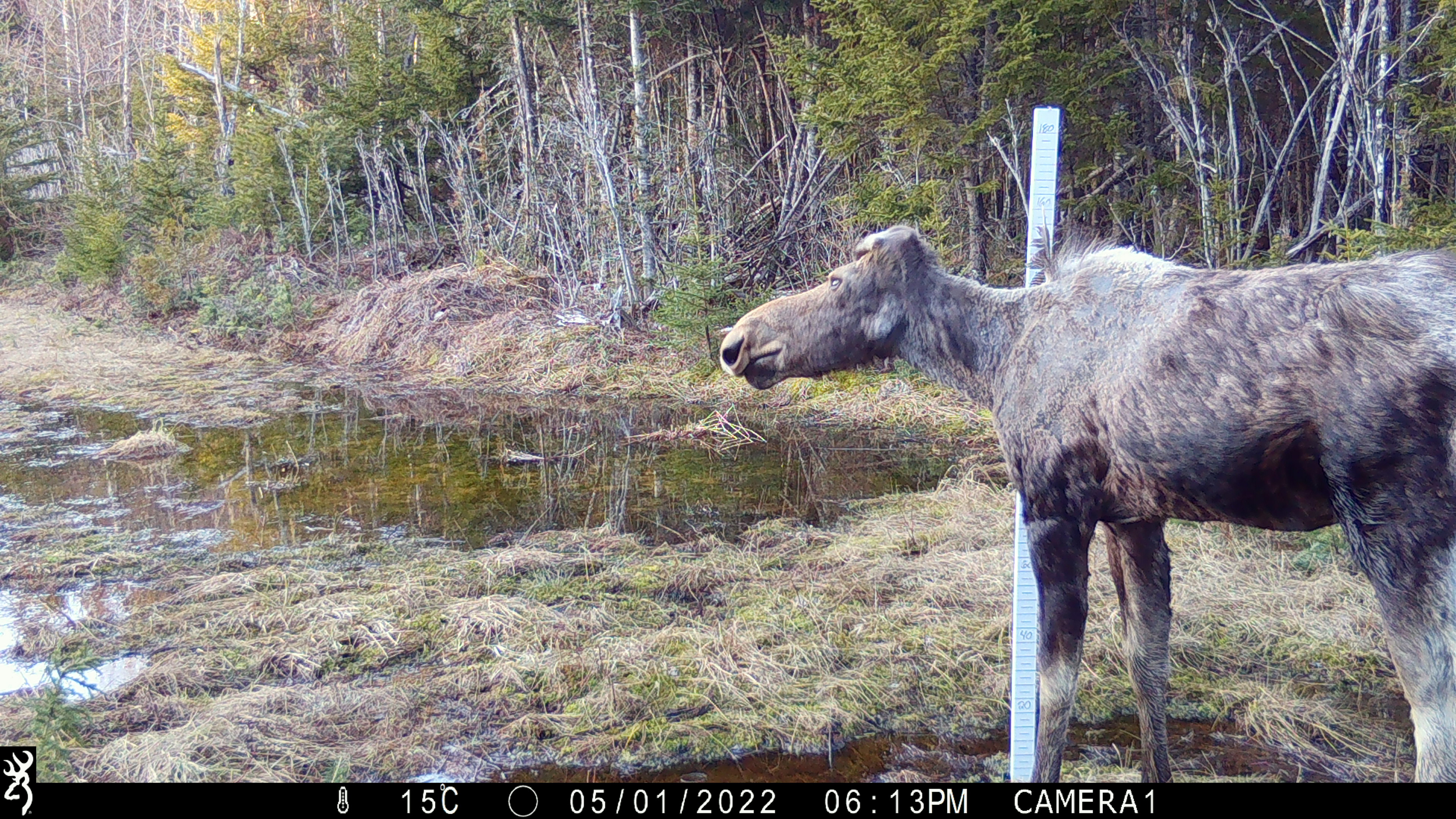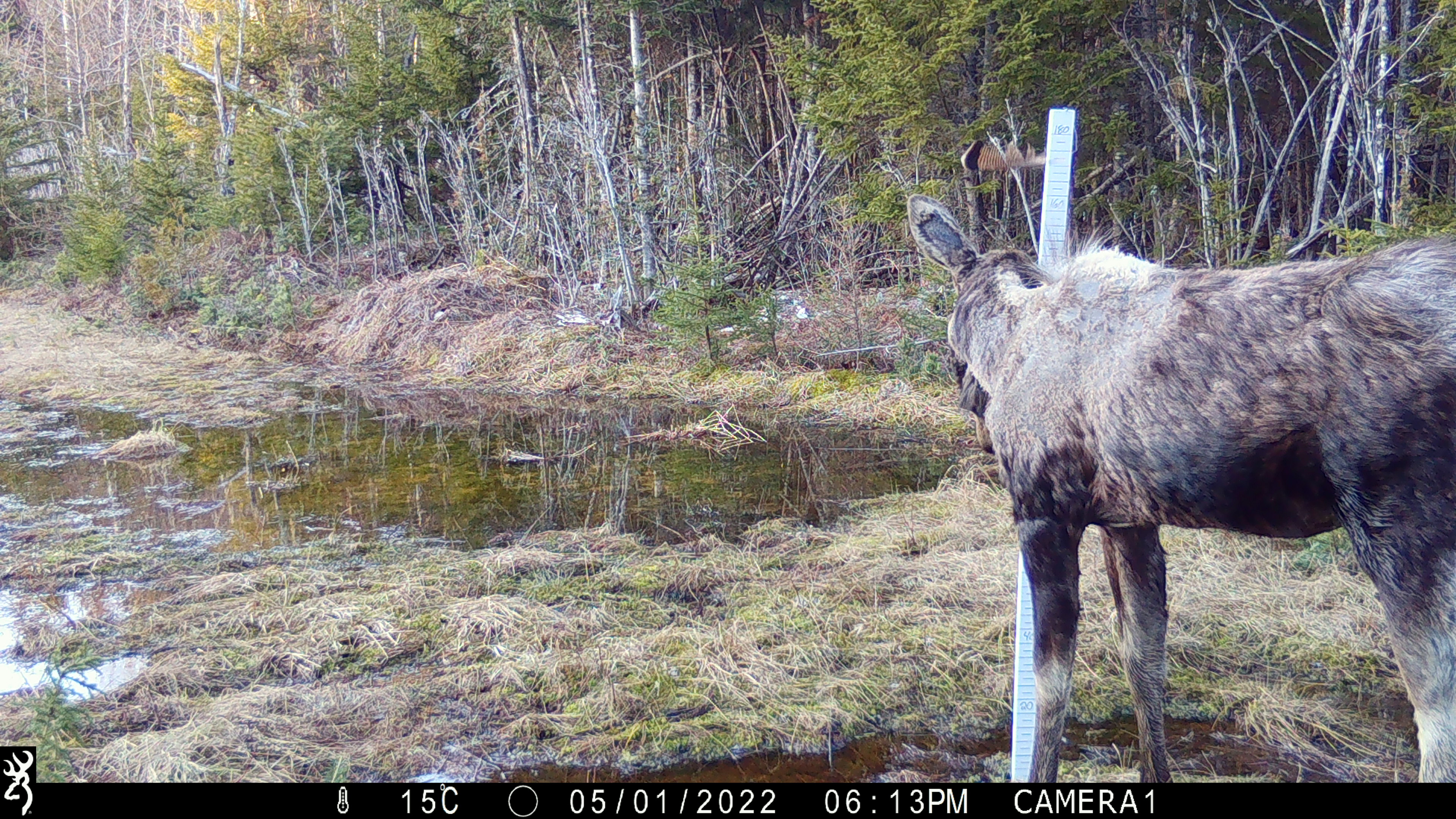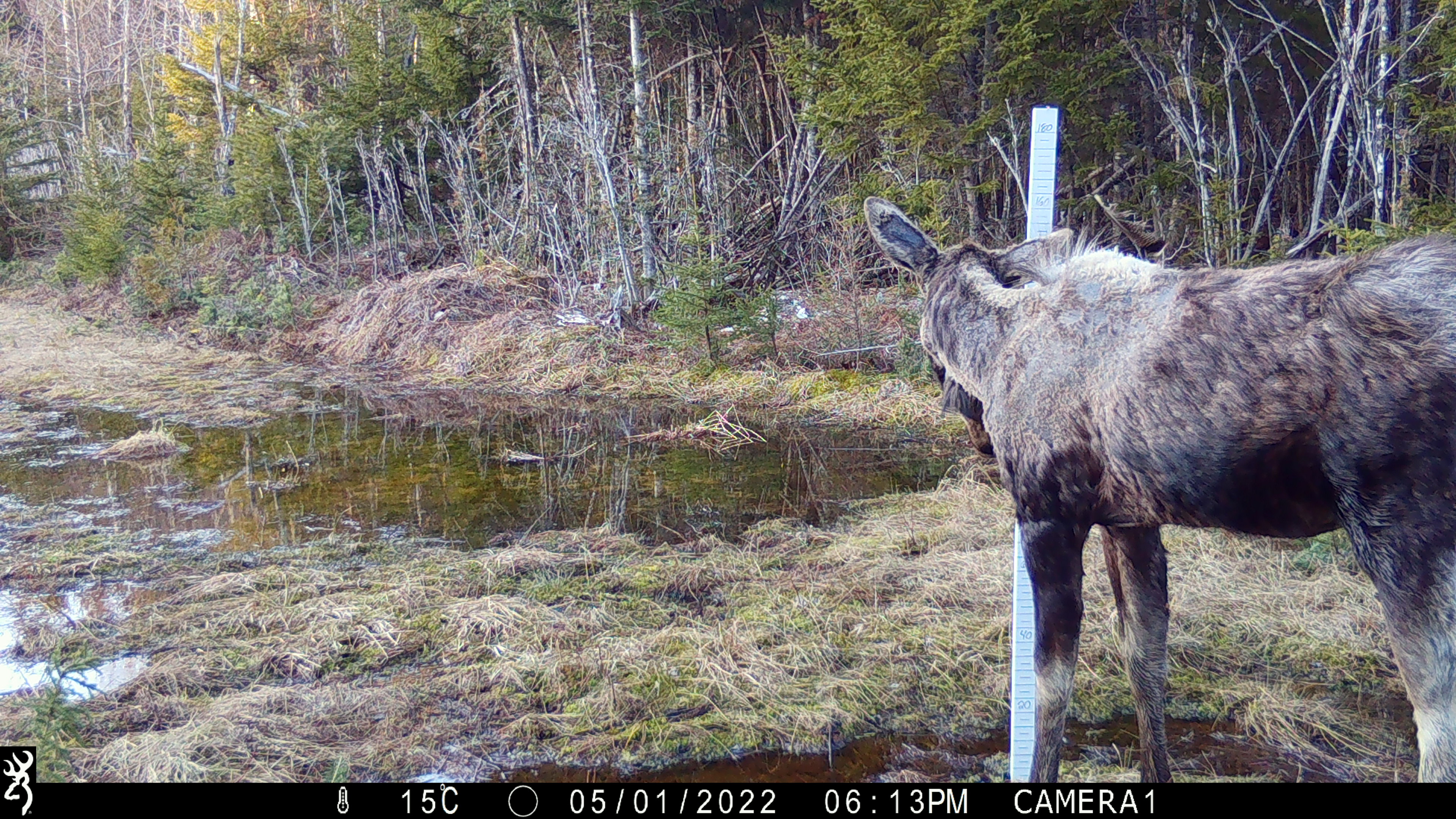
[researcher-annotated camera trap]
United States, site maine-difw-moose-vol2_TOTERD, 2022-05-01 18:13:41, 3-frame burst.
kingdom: Animalia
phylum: Chordata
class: Mammalia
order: Artiodactyla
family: Cervidae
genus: Alces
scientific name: Alces alces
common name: moose